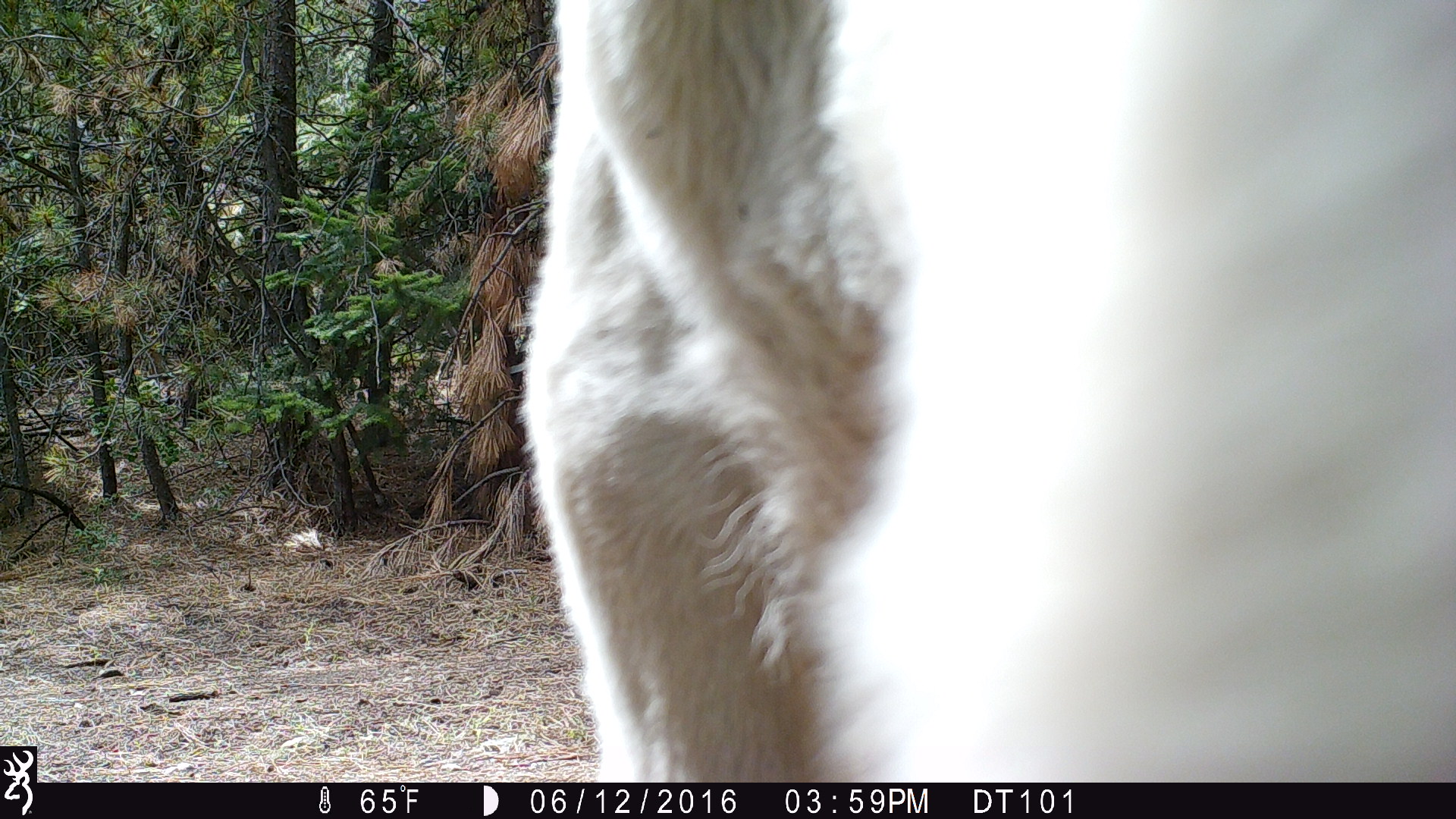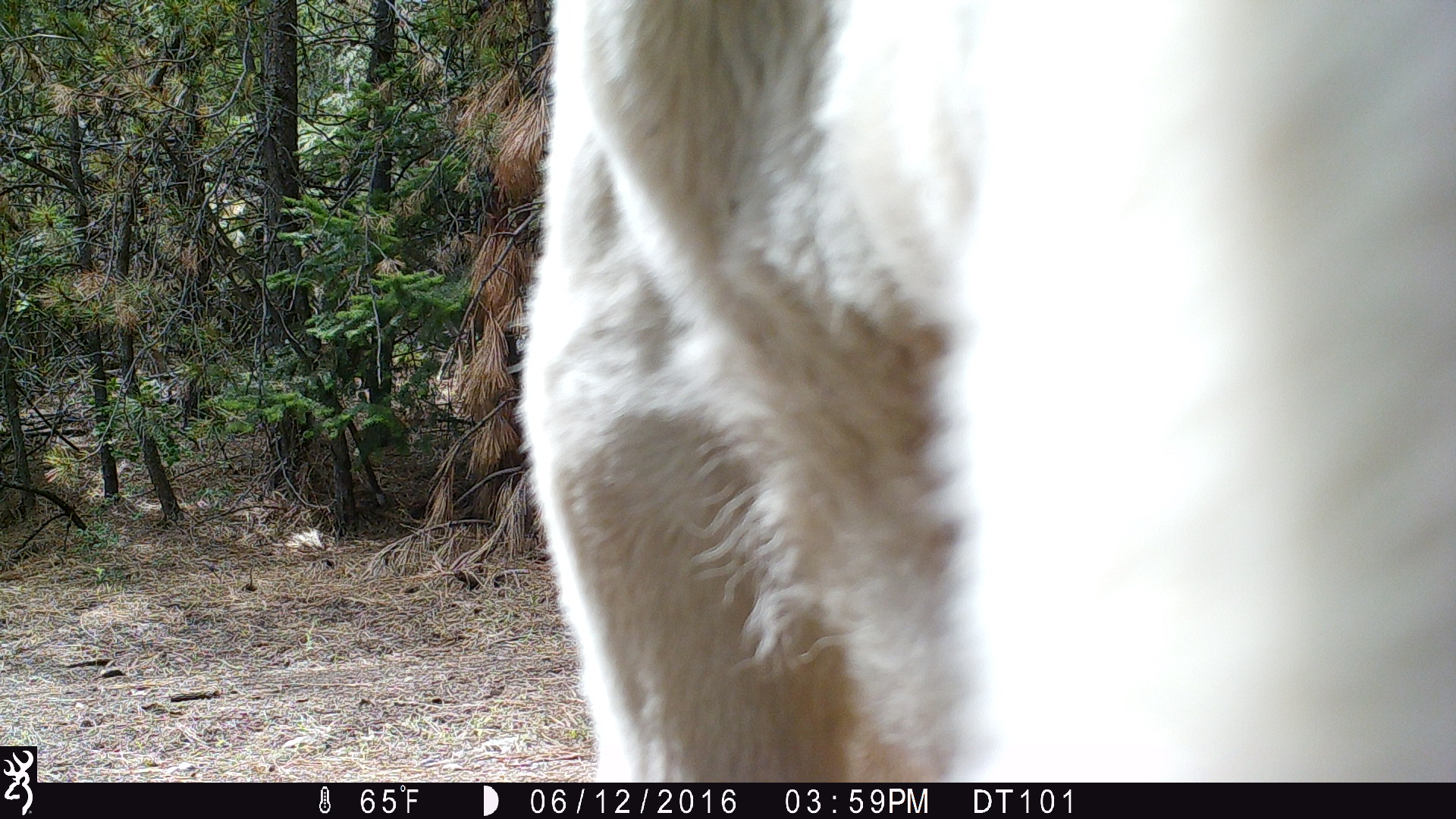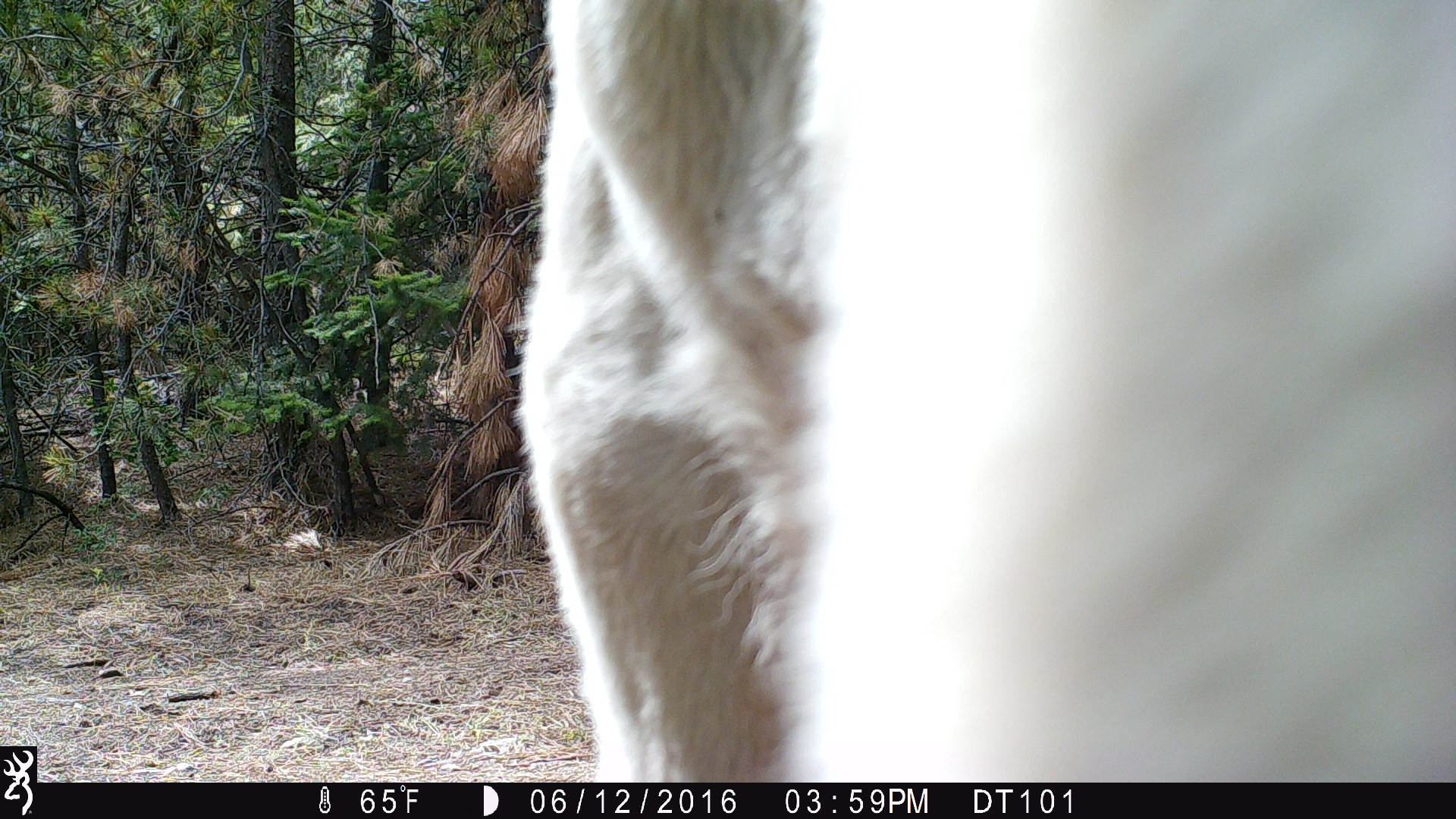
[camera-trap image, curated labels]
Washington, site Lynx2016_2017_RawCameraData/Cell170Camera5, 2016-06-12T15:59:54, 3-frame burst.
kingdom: Animalia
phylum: Chordata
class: Mammalia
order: Artiodactyla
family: Bovidae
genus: Bos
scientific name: Bos taurus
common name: domestic cattle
Domestic cattle (Bos taurus). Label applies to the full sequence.